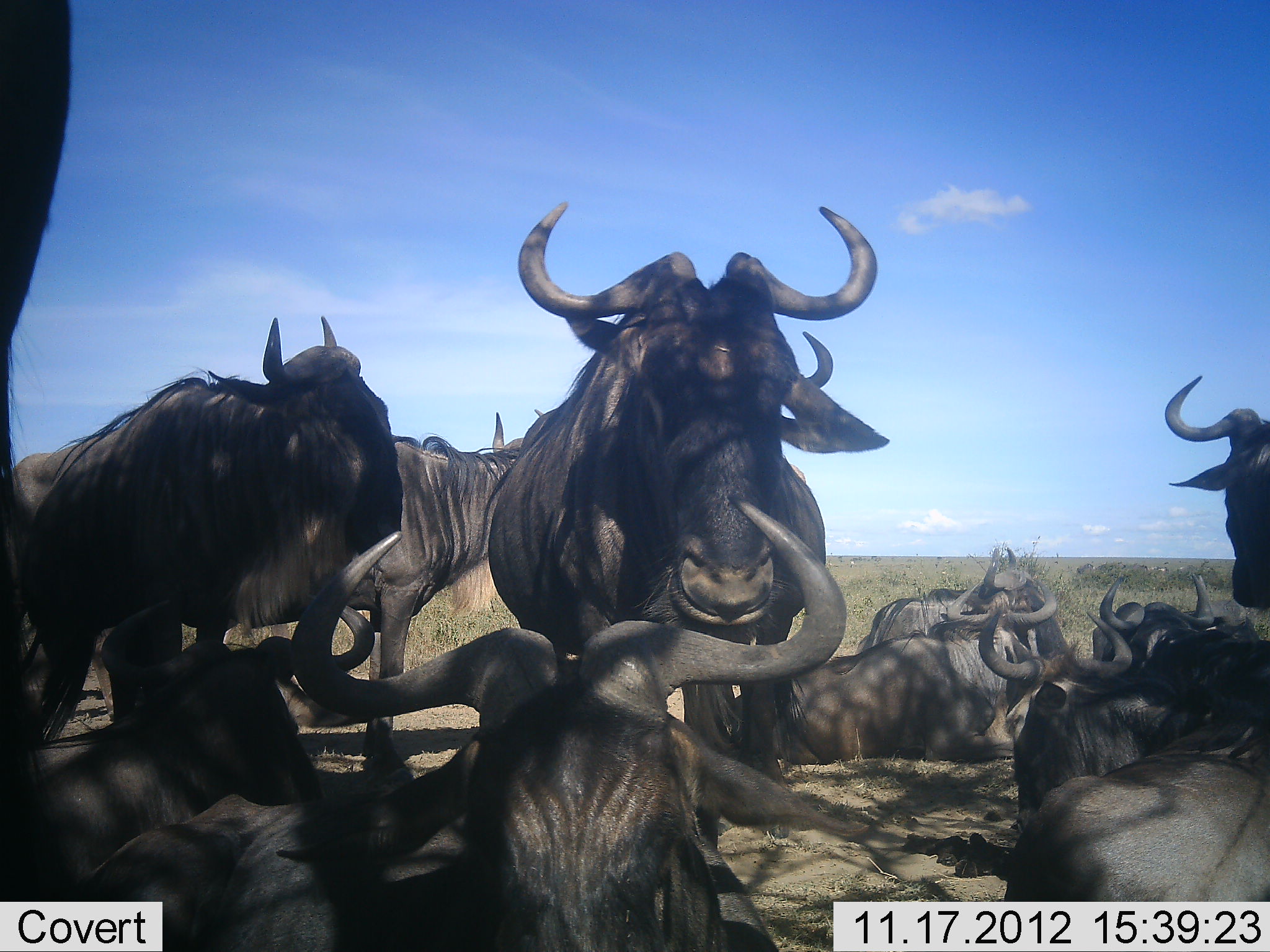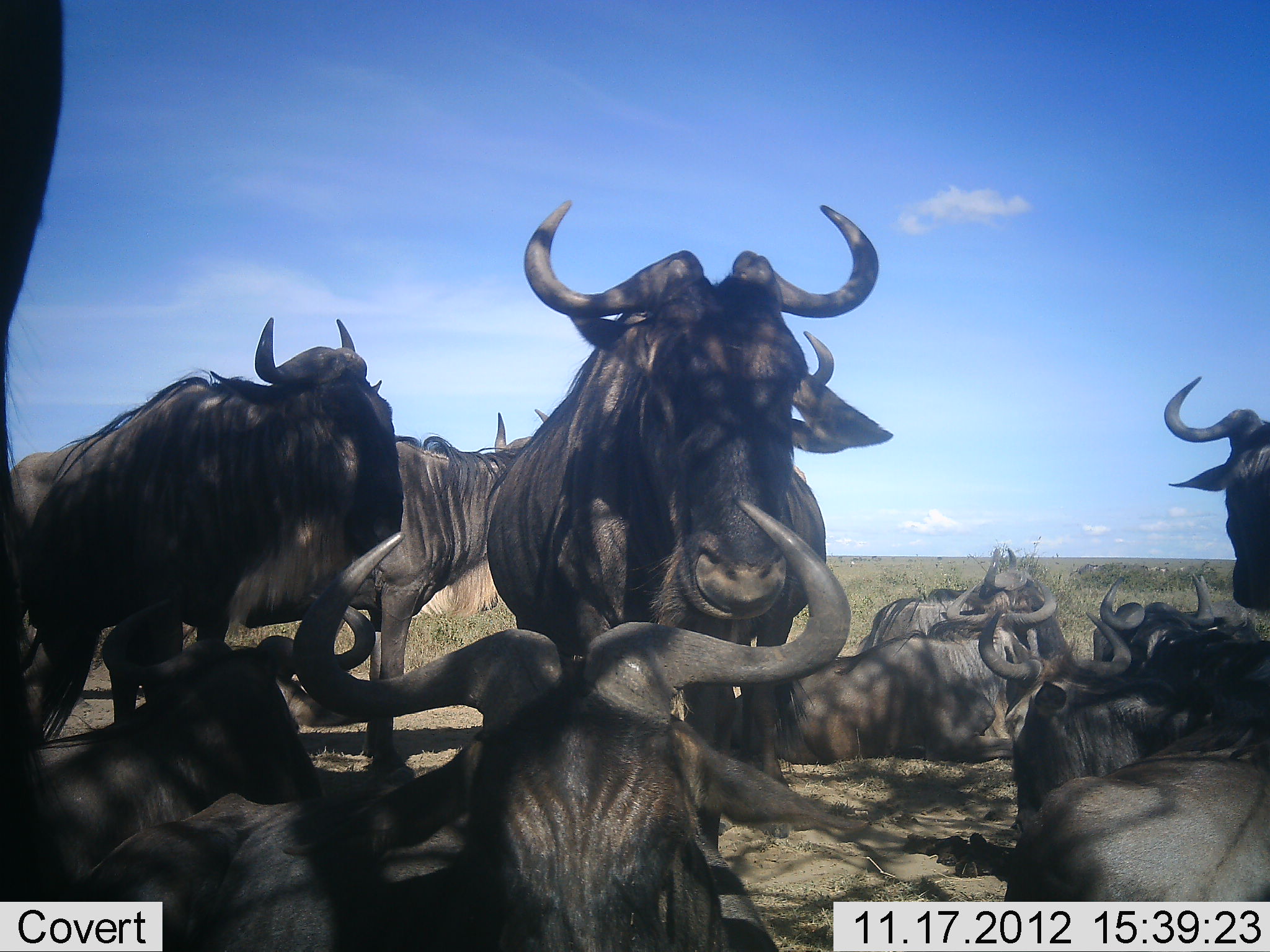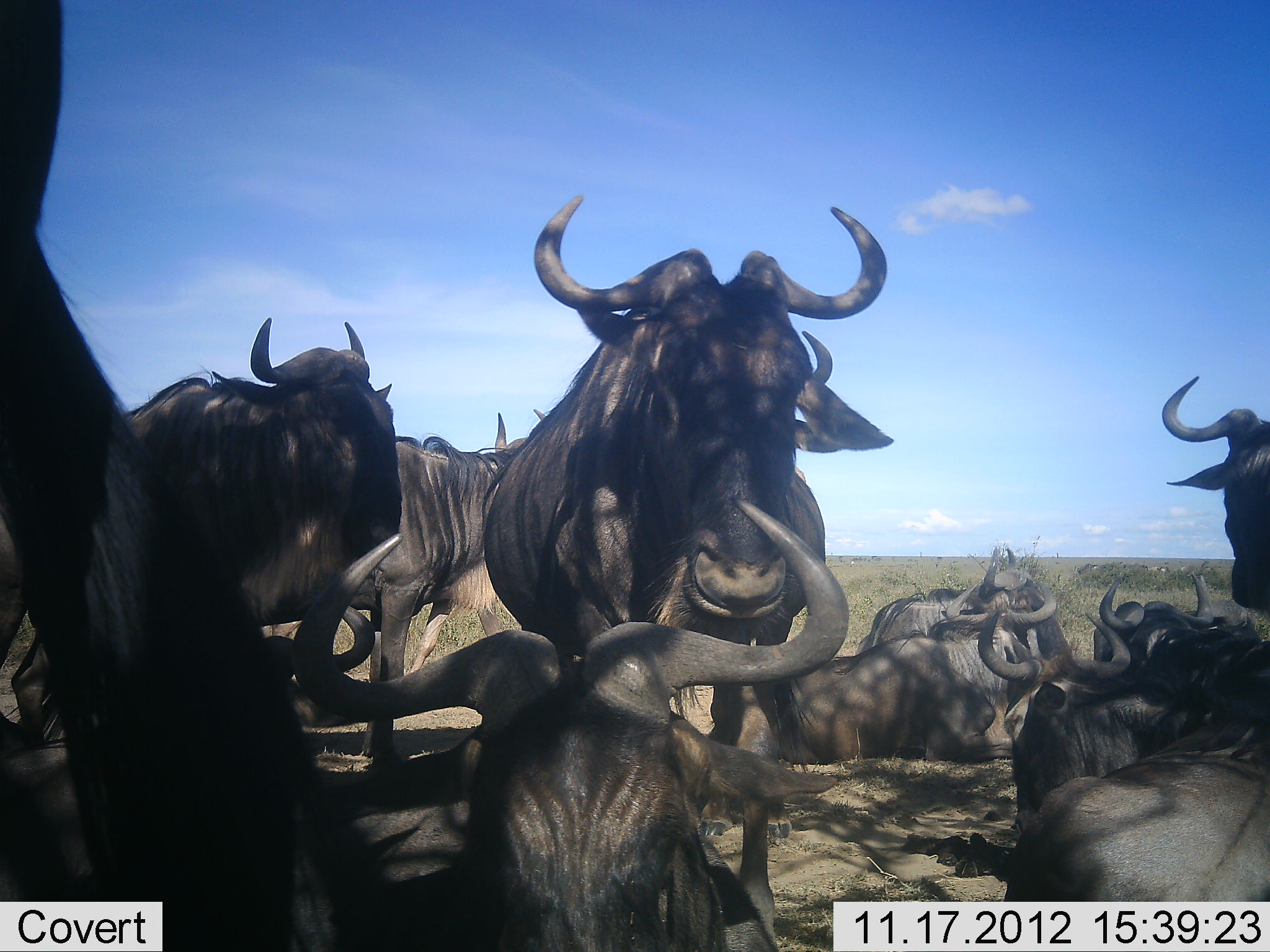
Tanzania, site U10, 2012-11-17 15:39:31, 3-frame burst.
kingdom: Animalia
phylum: Chordata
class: Mammalia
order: Artiodactyla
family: Bovidae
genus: Connochaetes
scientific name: Connochaetes taurinus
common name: blue wildebeest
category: wildebeest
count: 11-50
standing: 100%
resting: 80%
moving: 0%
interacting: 10%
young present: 0%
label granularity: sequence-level